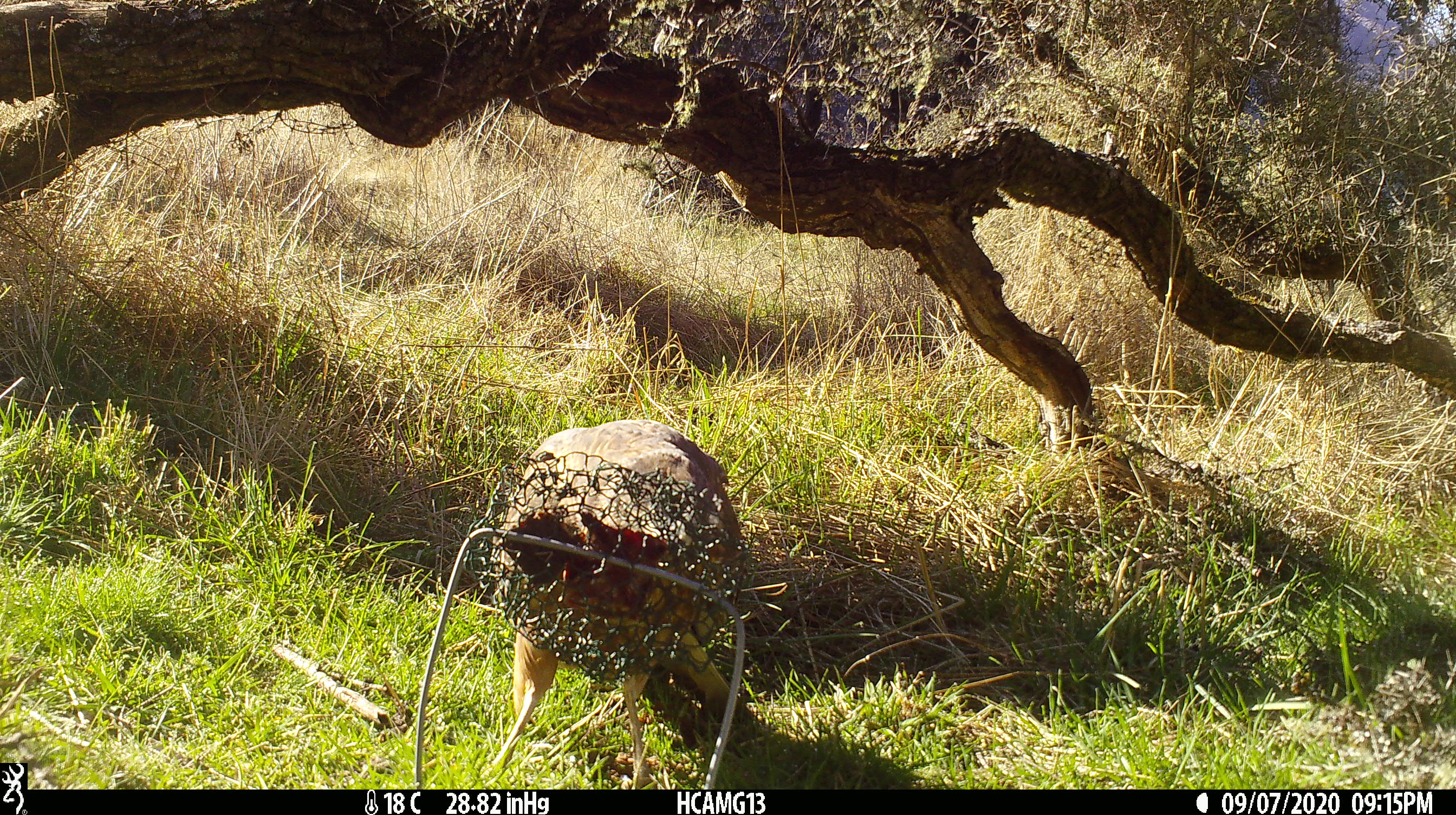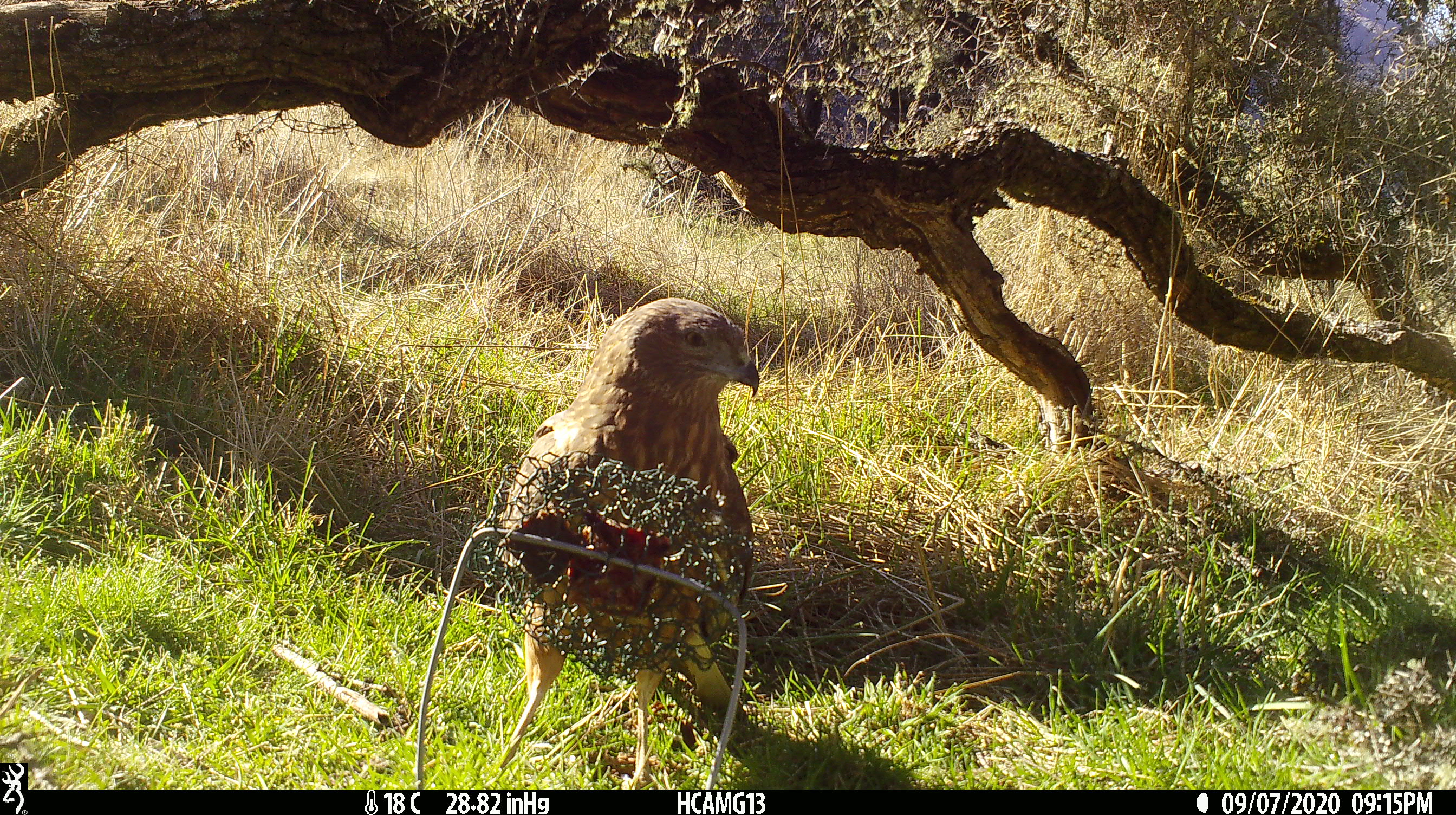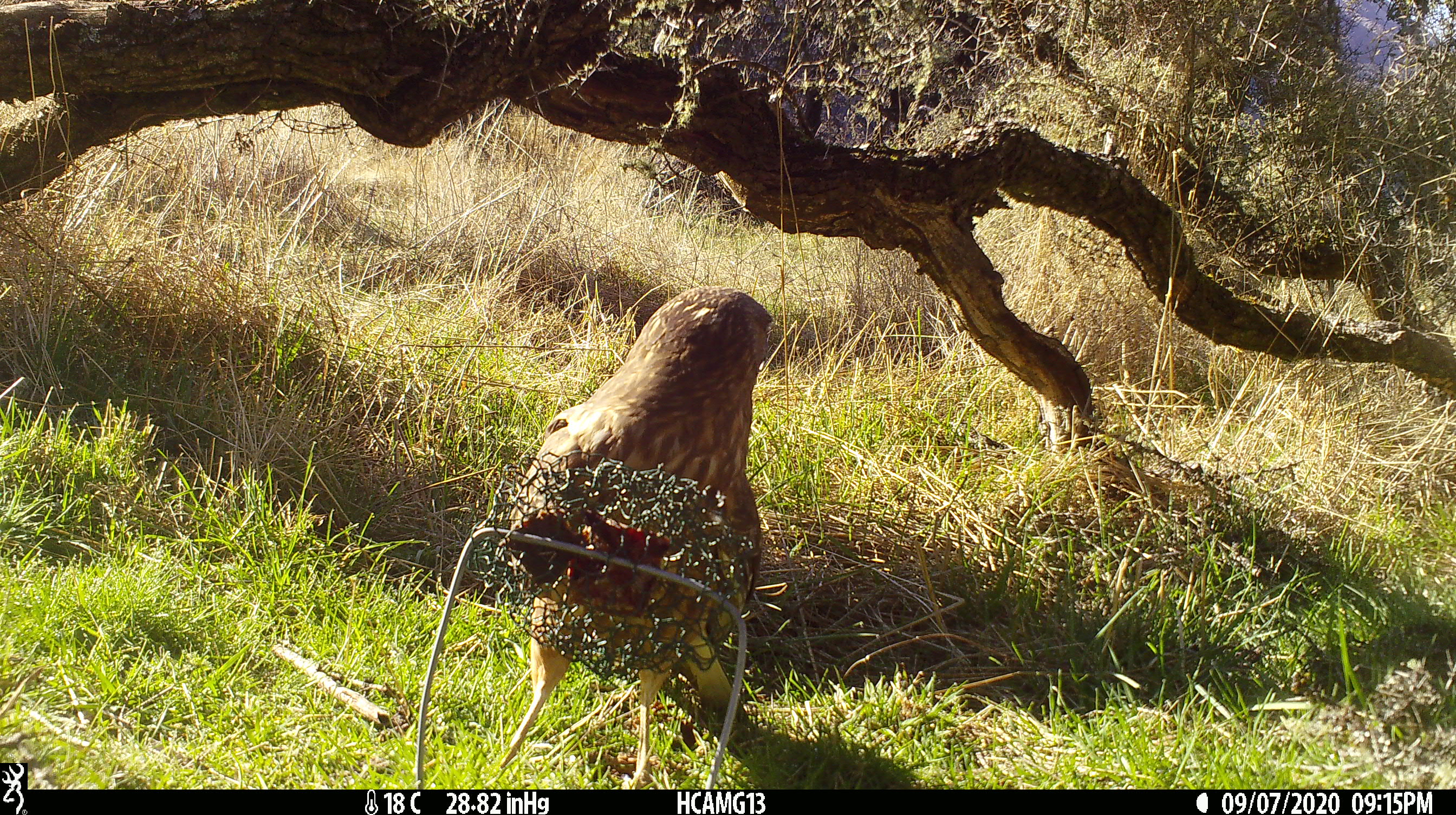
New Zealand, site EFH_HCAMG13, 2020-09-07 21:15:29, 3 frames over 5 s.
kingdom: Animalia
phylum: Chordata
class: Aves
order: Accipitriformes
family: Accipitridae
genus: Circus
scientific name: Circus approximans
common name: swamp harrier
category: harrier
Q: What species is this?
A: Harrier (swamp harrier) (Circus approximans).